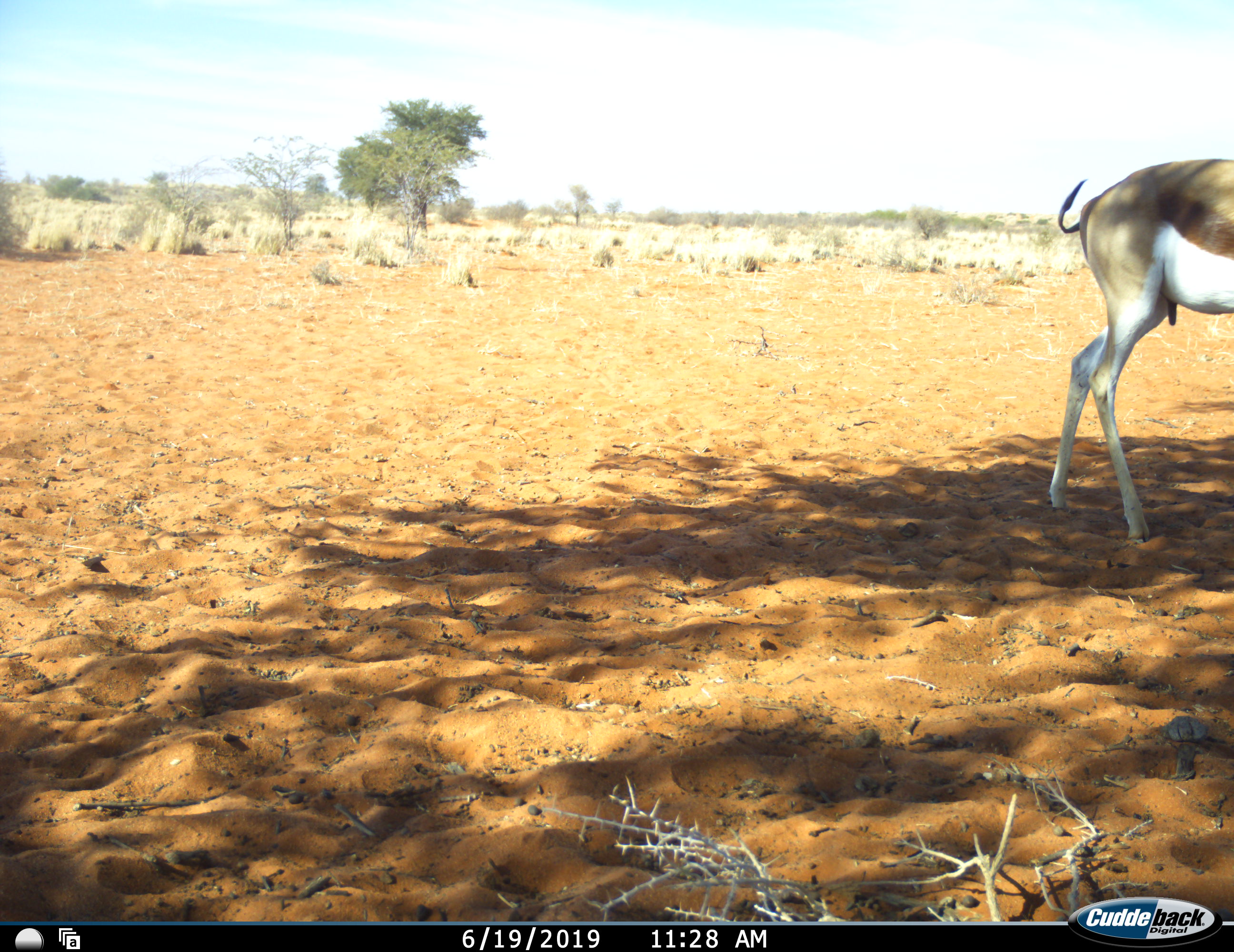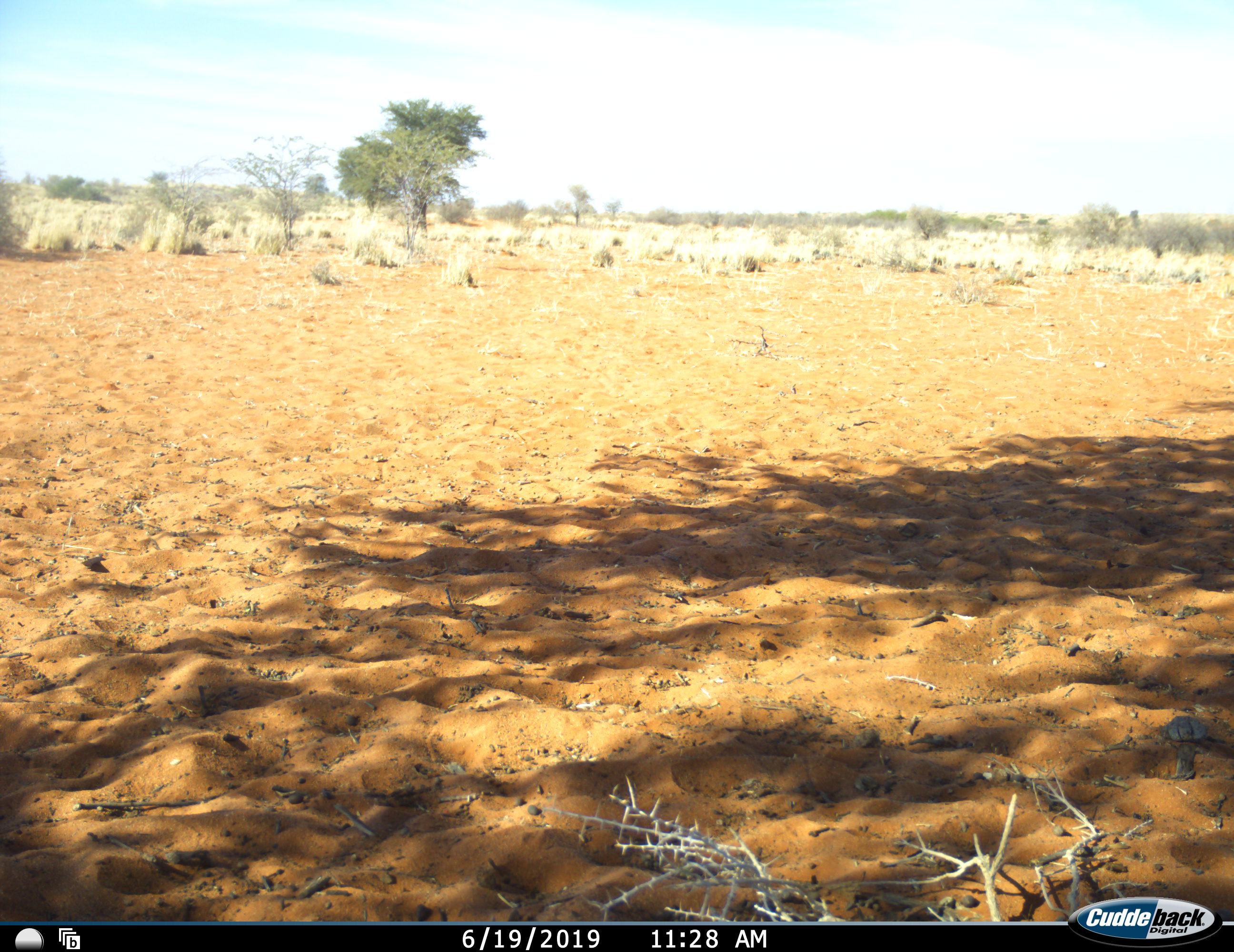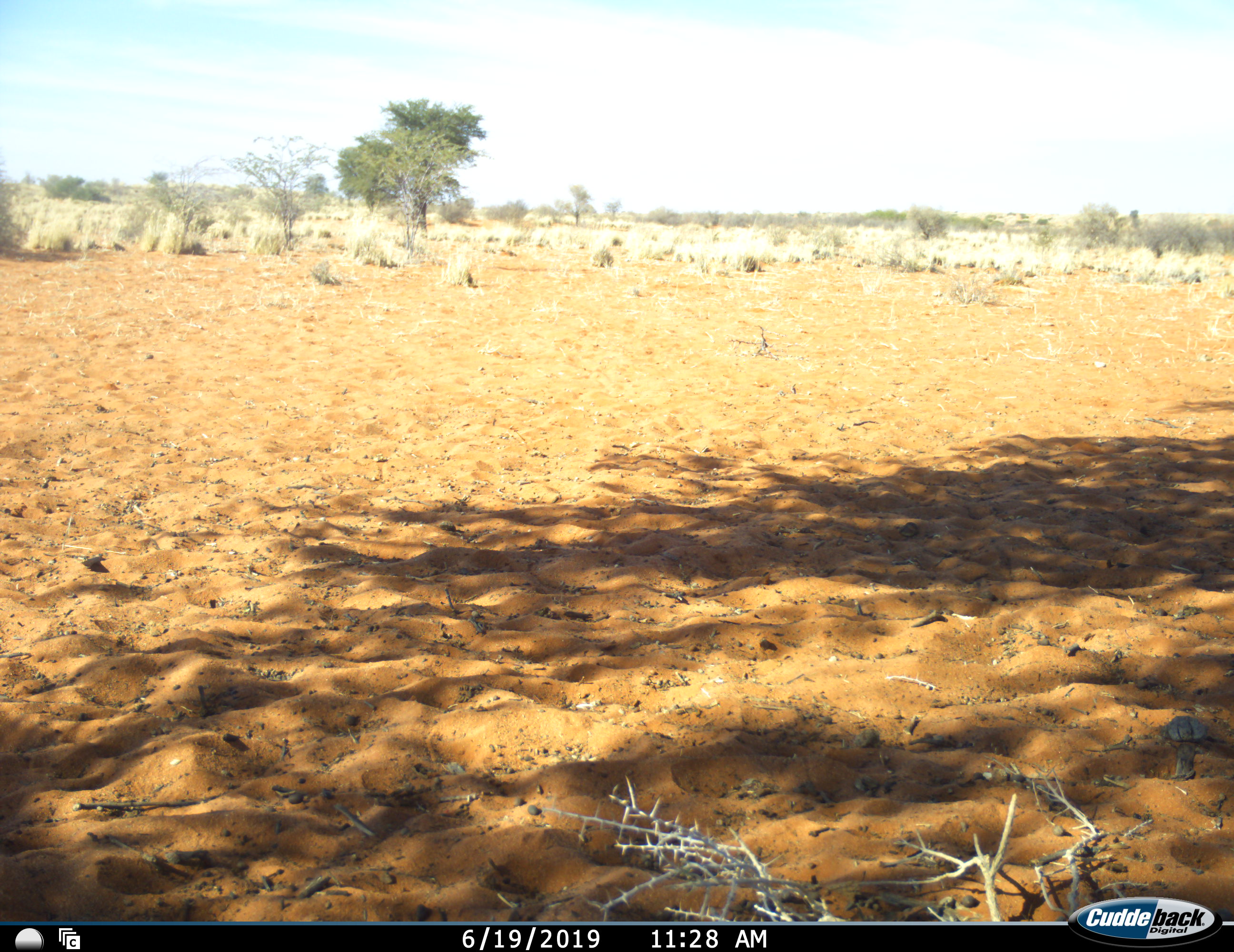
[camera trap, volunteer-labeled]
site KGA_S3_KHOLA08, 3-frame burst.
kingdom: Animalia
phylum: Chordata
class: Mammalia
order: Artiodactyla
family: Bovidae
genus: Antidorcas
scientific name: Antidorcas marsupialis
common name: springbok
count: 1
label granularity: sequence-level